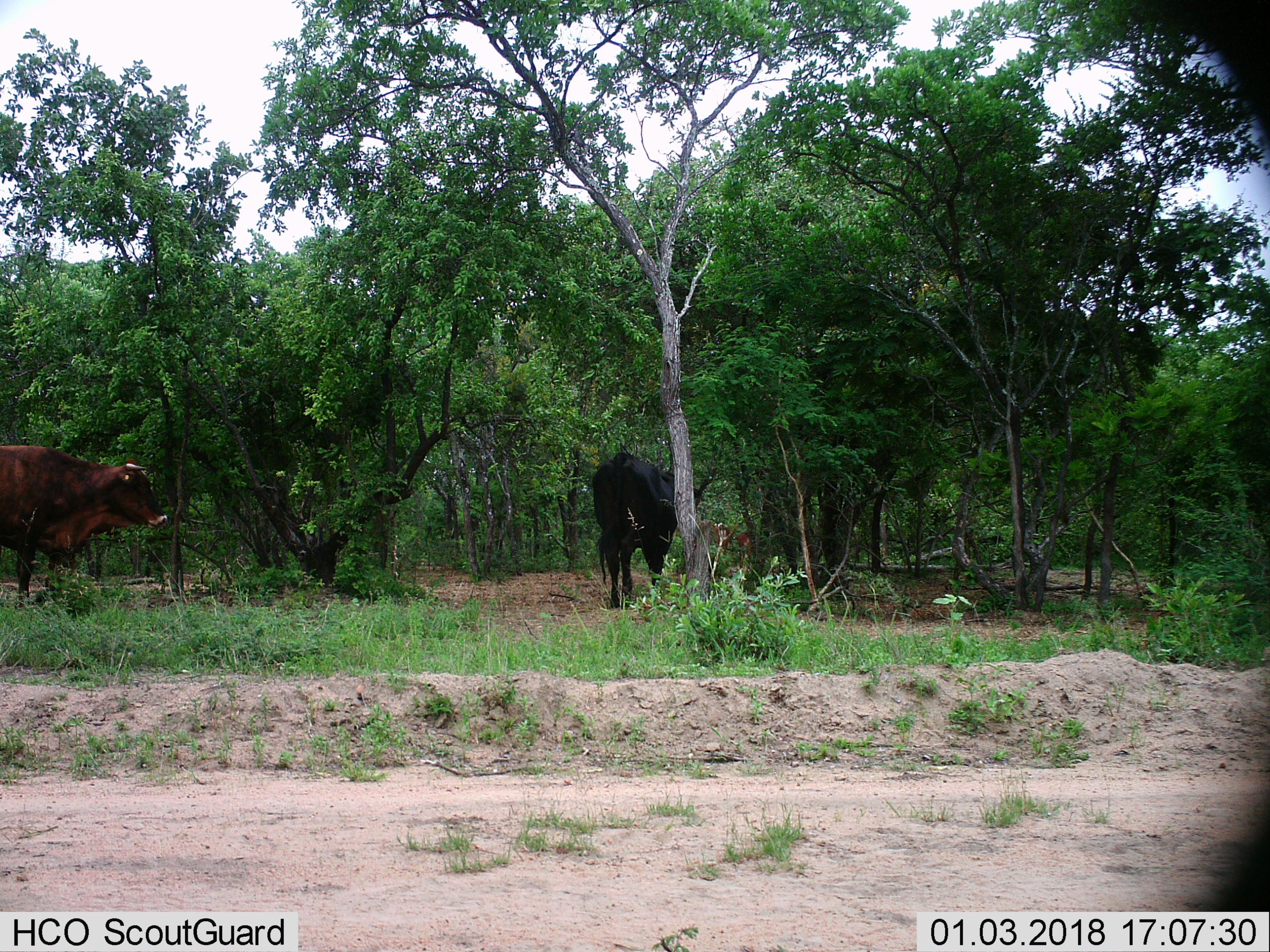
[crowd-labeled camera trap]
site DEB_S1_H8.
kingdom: Animalia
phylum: Chordata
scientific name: Vertebrata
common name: domestic animal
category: domesticanimal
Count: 2.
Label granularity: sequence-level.